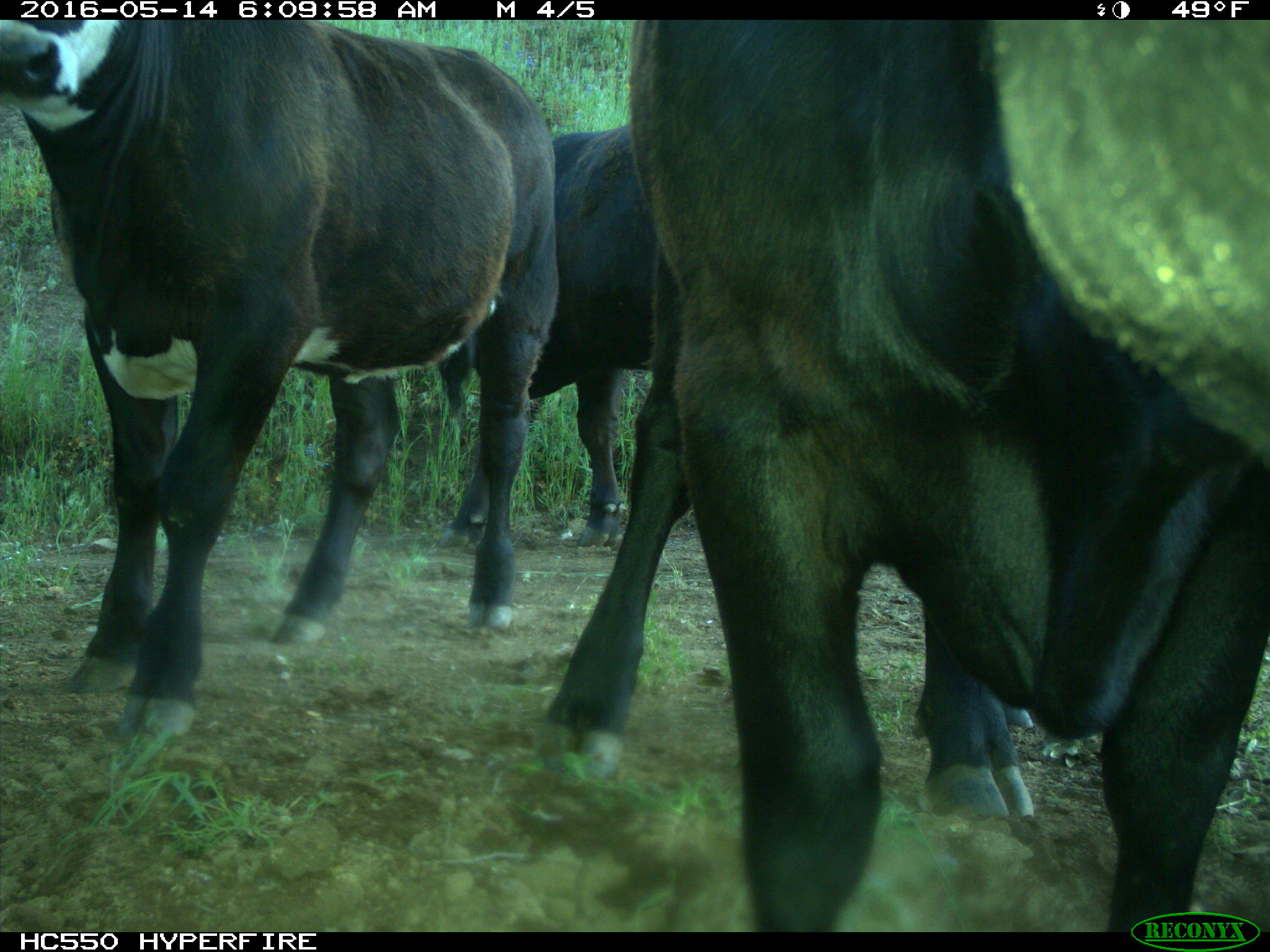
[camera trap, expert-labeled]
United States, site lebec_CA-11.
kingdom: Animalia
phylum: Chordata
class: Mammalia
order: Artiodactyla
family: Bovidae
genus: Bos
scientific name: Bos taurus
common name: domestic cow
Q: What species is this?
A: Bos taurus (domestic cow).